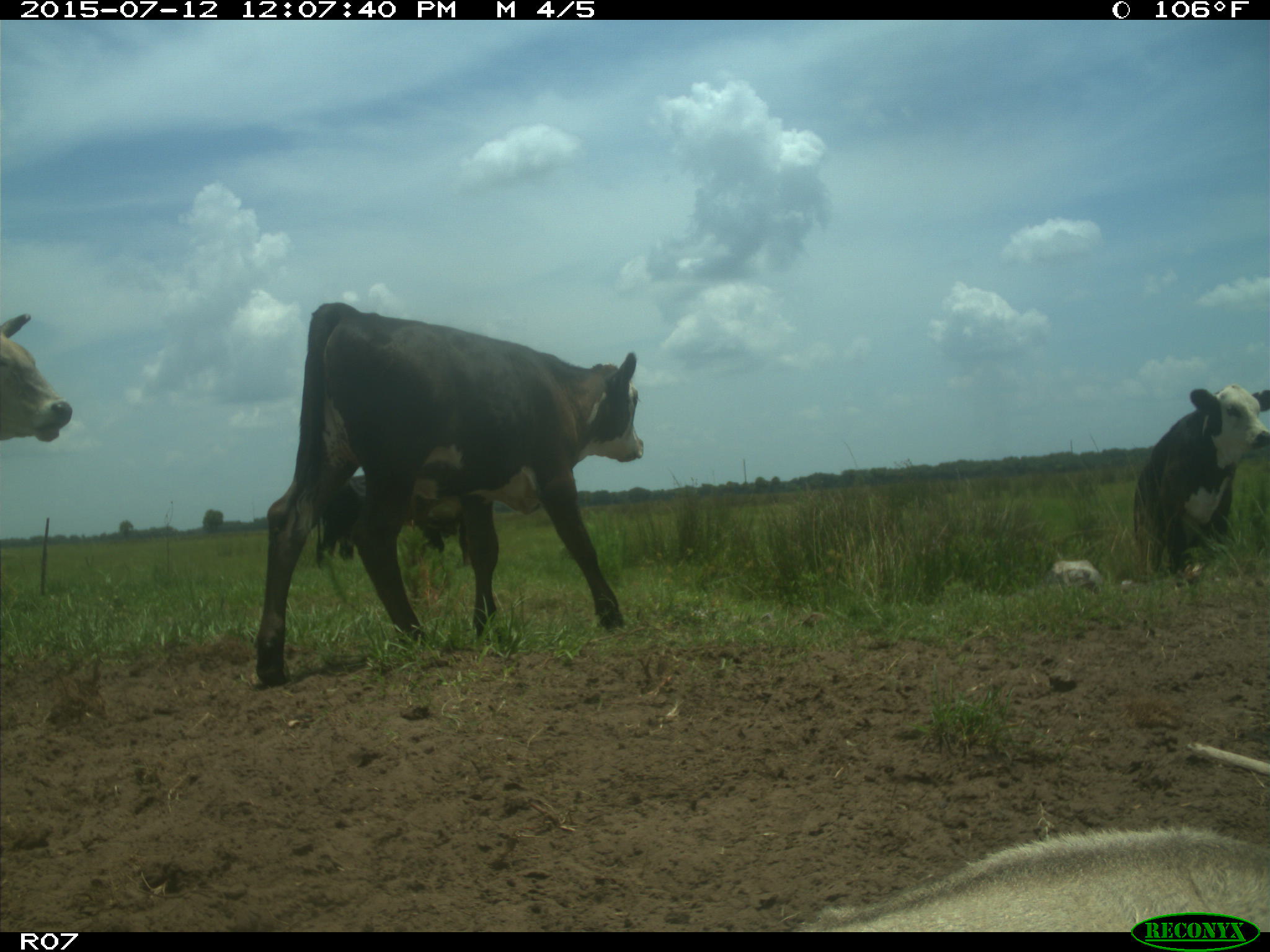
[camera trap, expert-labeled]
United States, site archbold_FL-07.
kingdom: Animalia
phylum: Chordata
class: Mammalia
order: Artiodactyla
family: Bovidae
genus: Bos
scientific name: Bos taurus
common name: domestic cow